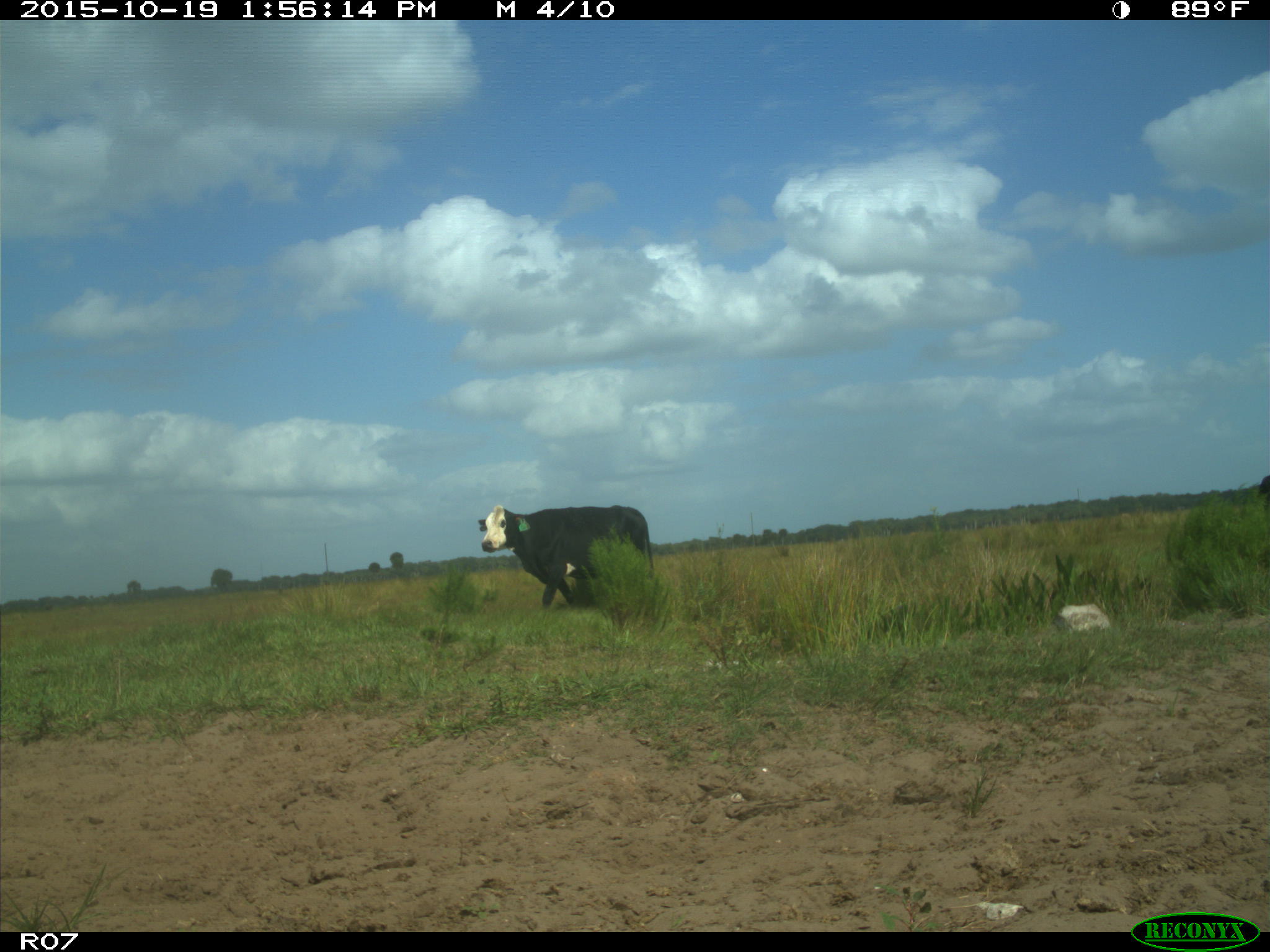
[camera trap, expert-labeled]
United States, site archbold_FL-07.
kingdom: Animalia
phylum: Chordata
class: Mammalia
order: Artiodactyla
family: Bovidae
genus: Bos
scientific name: Bos taurus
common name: domestic cow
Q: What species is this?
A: Bos taurus (domestic cow).